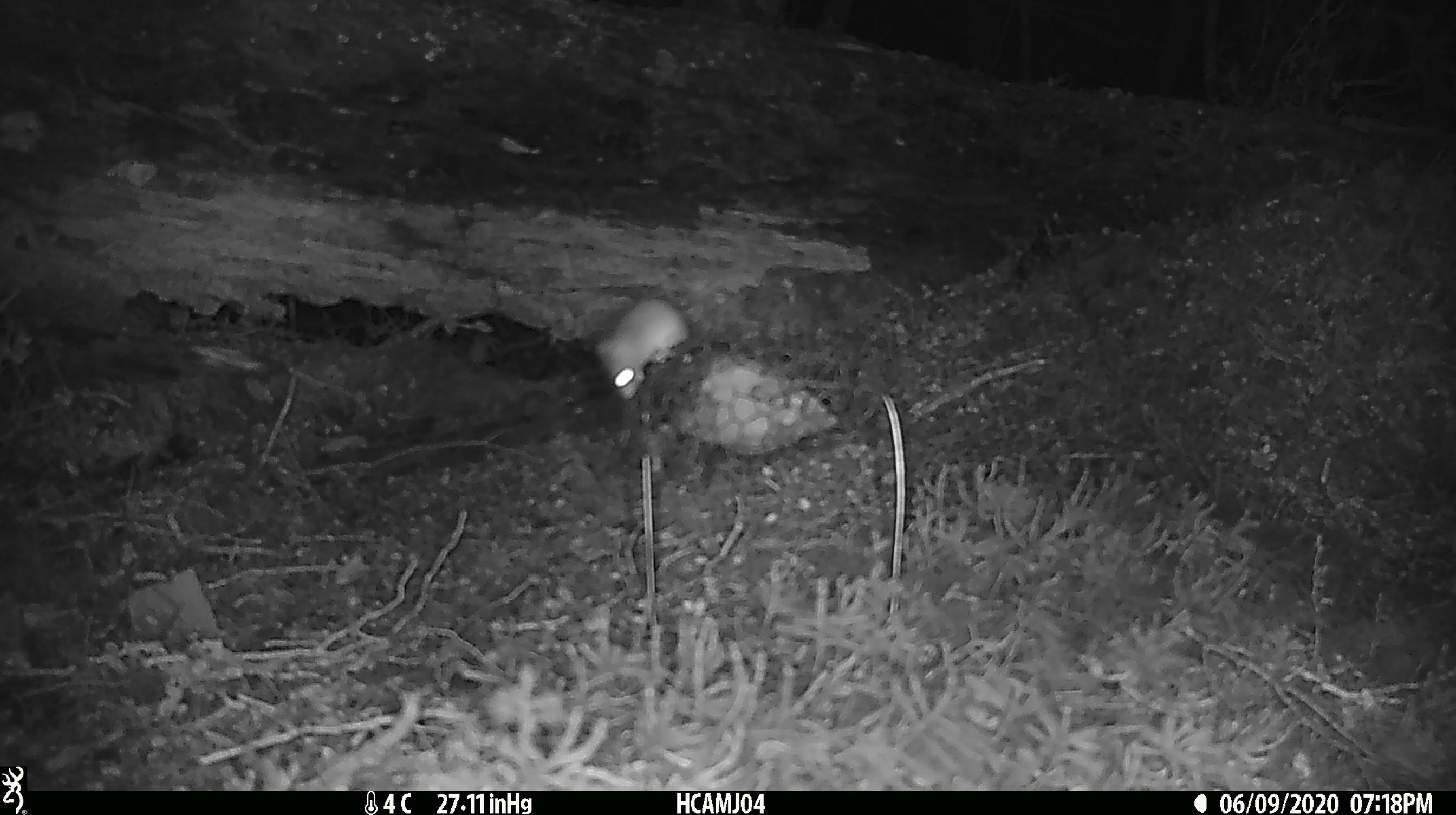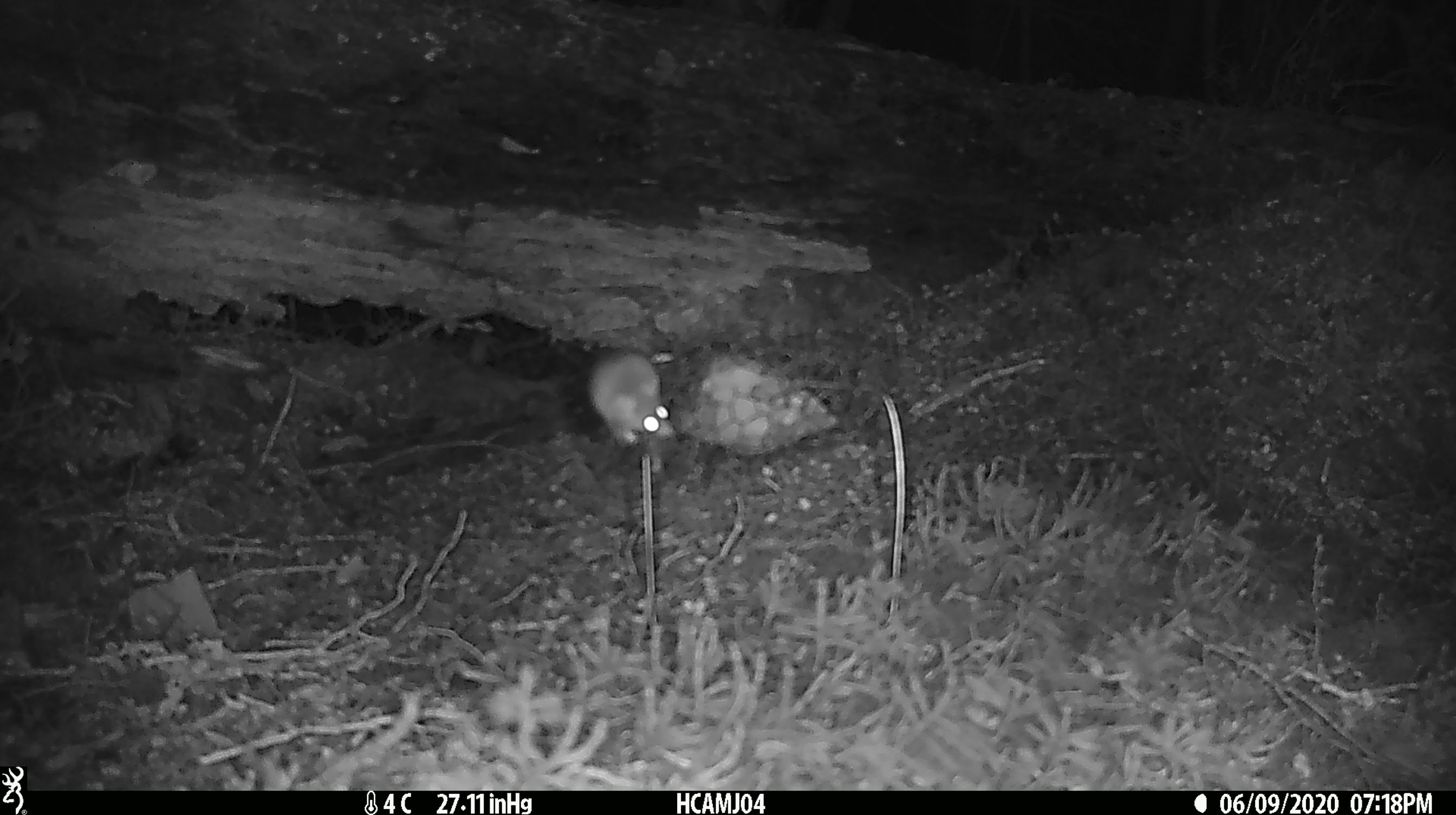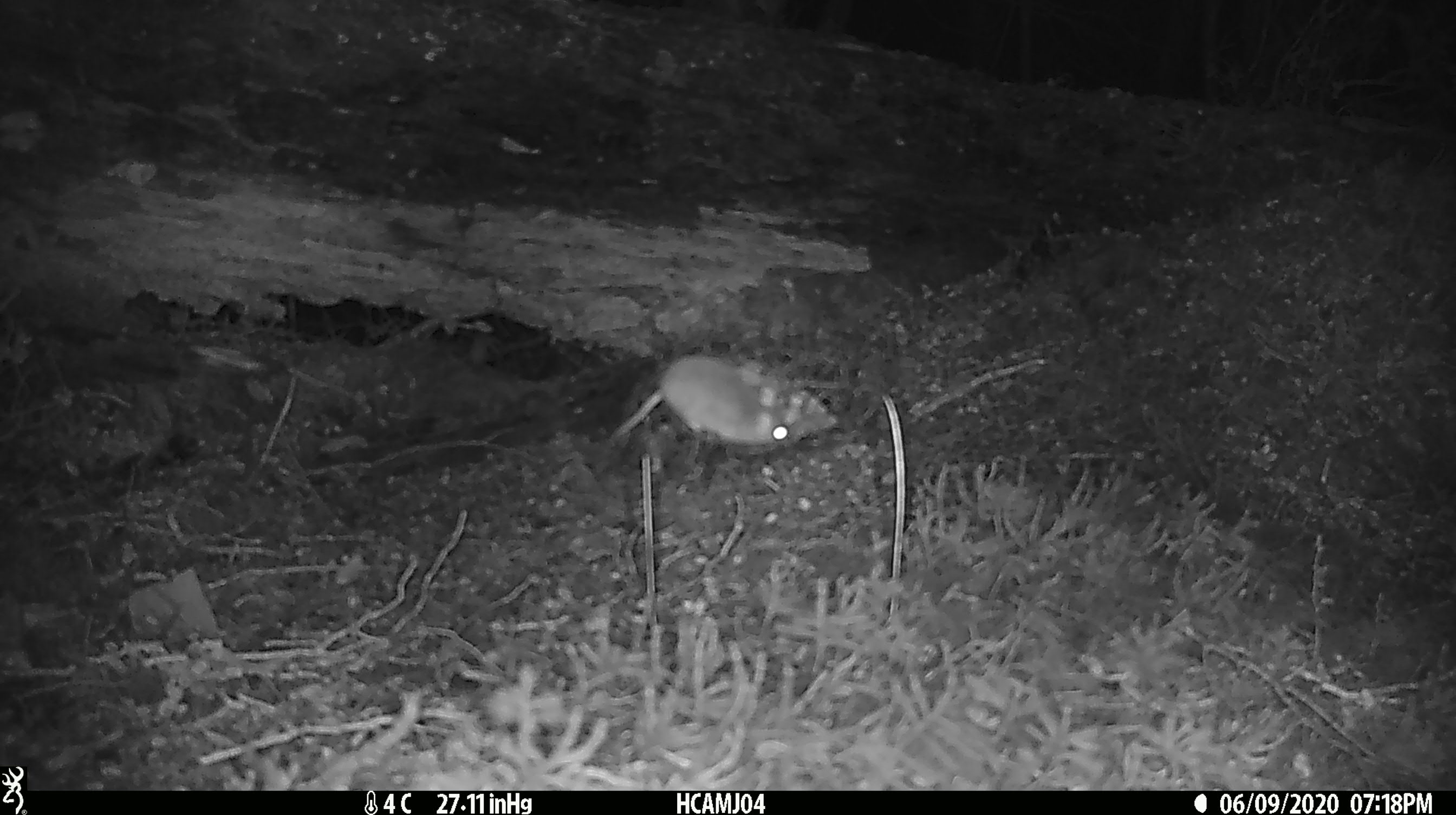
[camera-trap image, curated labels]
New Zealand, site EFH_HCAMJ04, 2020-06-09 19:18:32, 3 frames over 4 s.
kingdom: Animalia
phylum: Chordata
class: Mammalia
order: Rodentia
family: Muridae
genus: Mus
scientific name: Mus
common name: mouse